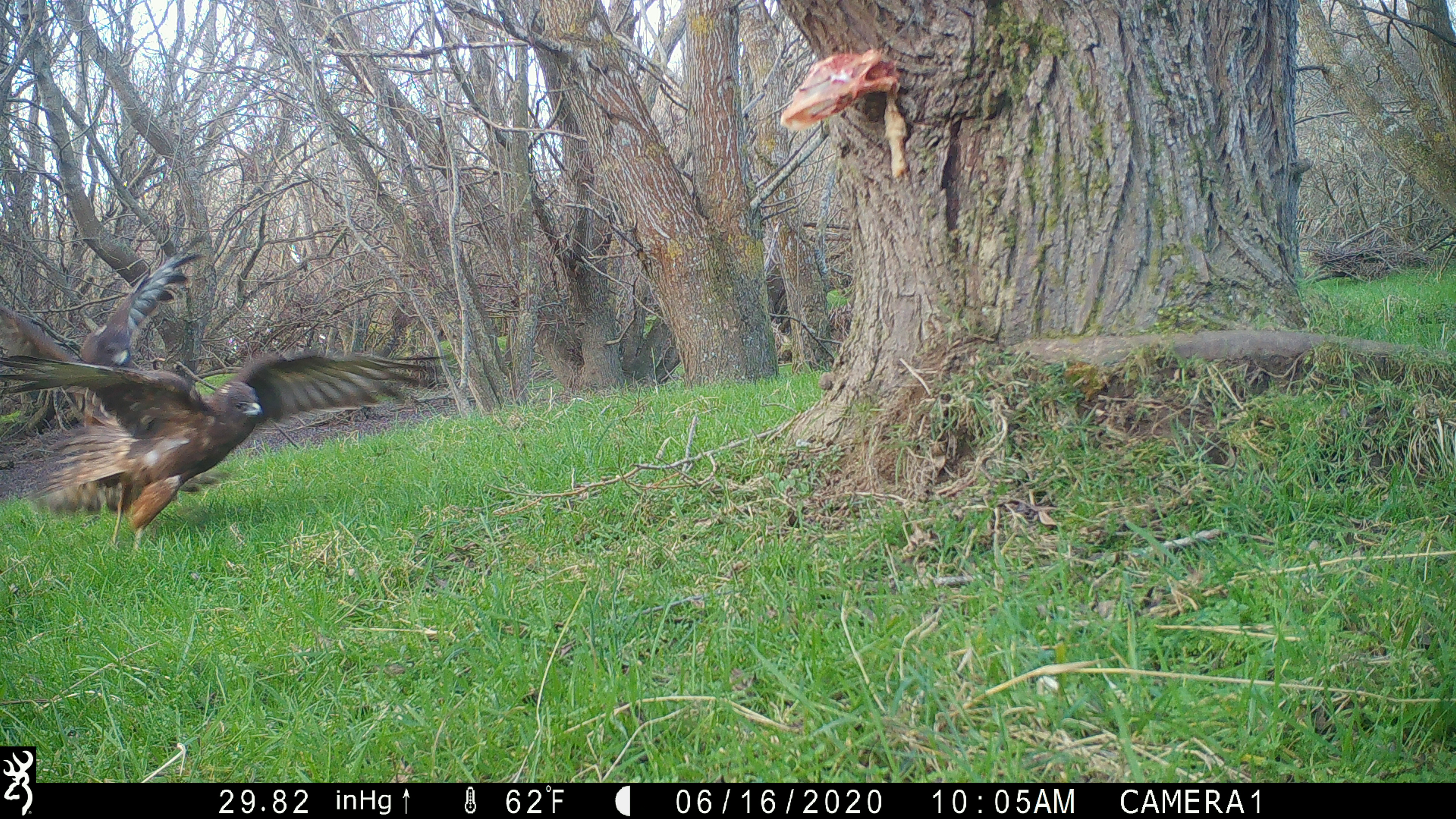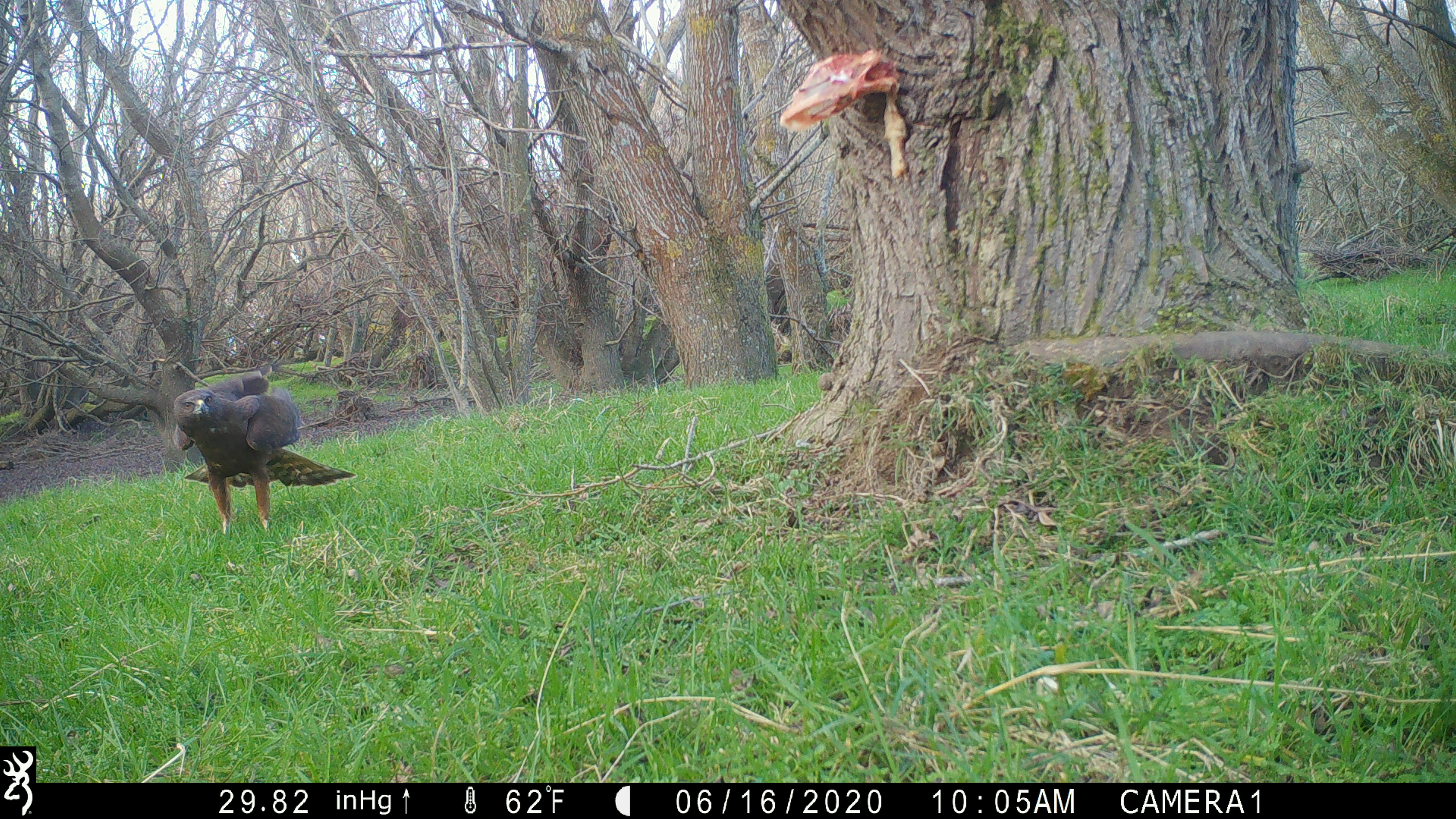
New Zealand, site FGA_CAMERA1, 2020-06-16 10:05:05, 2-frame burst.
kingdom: Animalia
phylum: Chordata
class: Aves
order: Accipitriformes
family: Accipitridae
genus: Circus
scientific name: Circus approximans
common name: swamp harrier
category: harrier